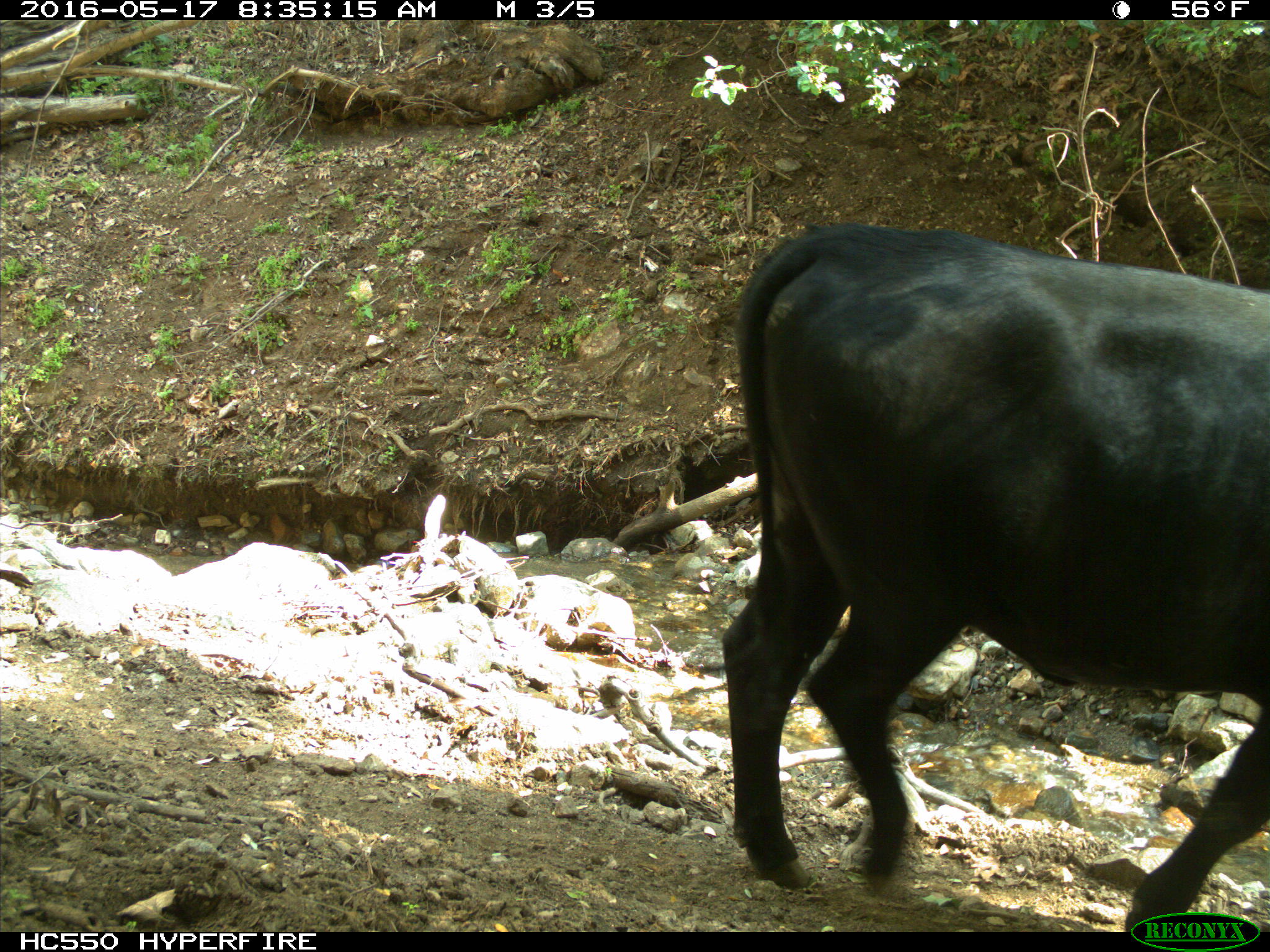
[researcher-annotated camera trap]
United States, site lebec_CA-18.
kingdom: Animalia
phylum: Chordata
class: Mammalia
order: Artiodactyla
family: Bovidae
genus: Bos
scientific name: Bos taurus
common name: domestic cow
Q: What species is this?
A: Bos taurus (domestic cow).